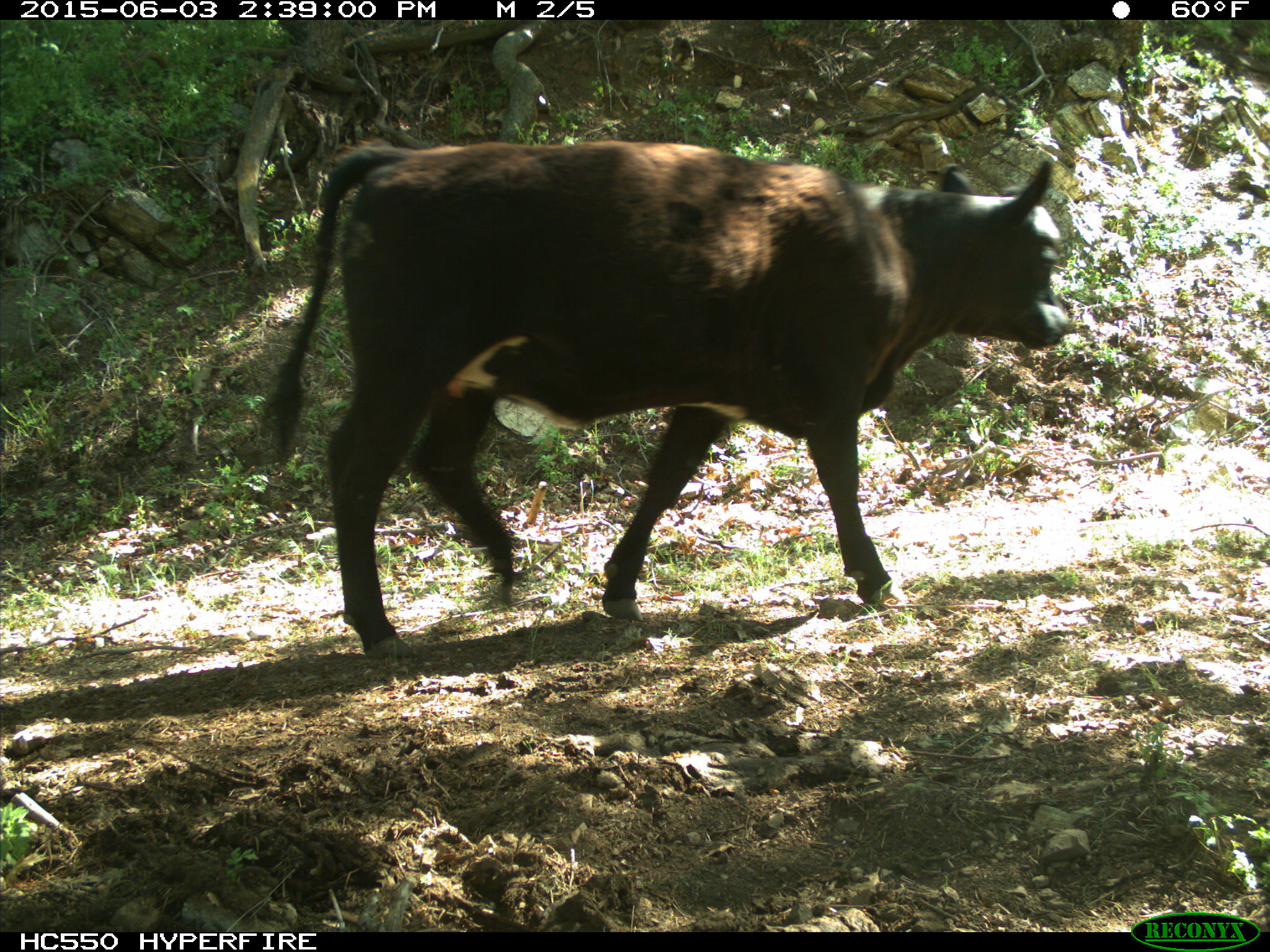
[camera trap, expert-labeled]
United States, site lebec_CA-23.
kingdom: Animalia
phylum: Chordata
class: Mammalia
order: Artiodactyla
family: Bovidae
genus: Bos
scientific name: Bos taurus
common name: domestic cow